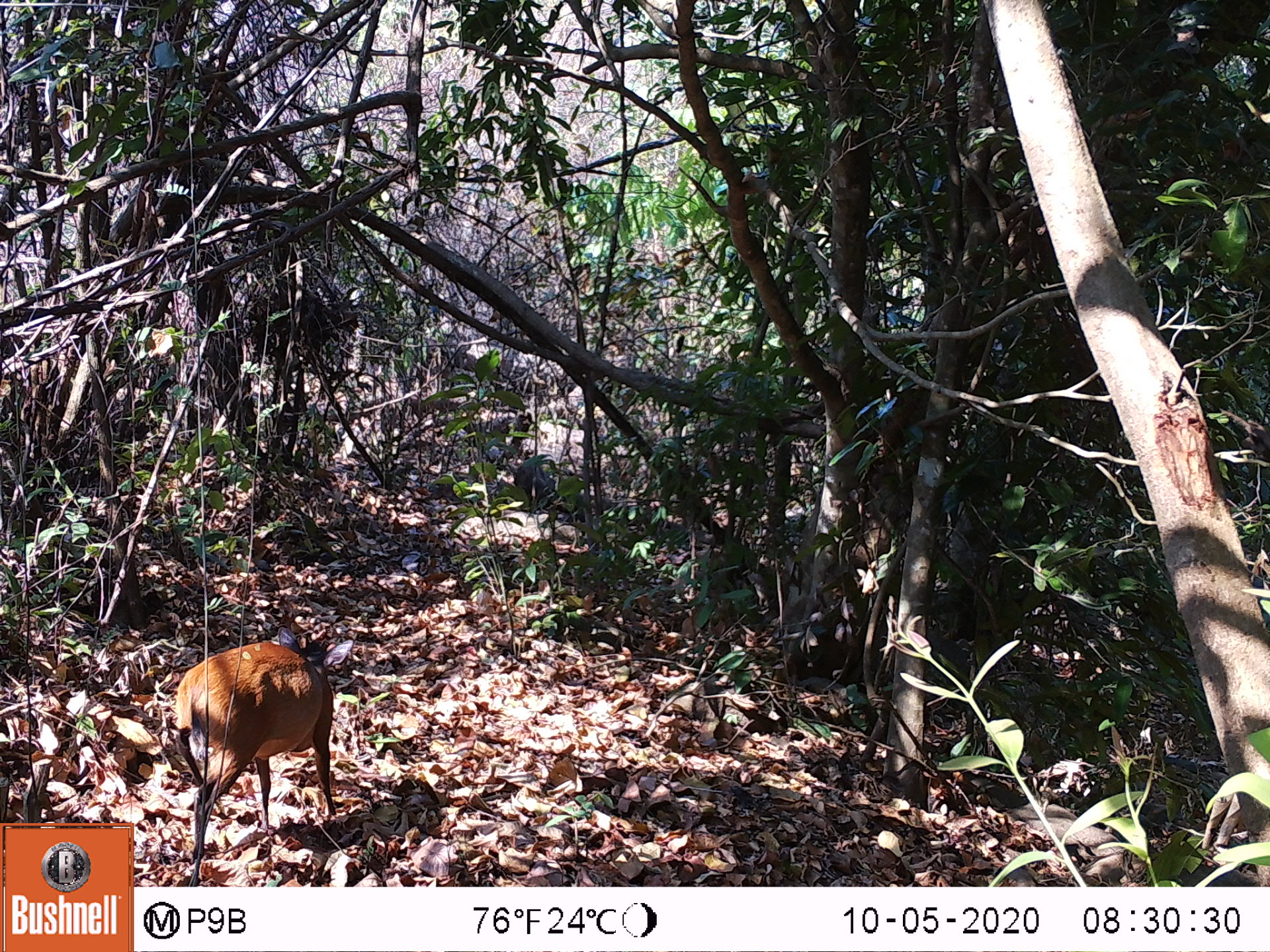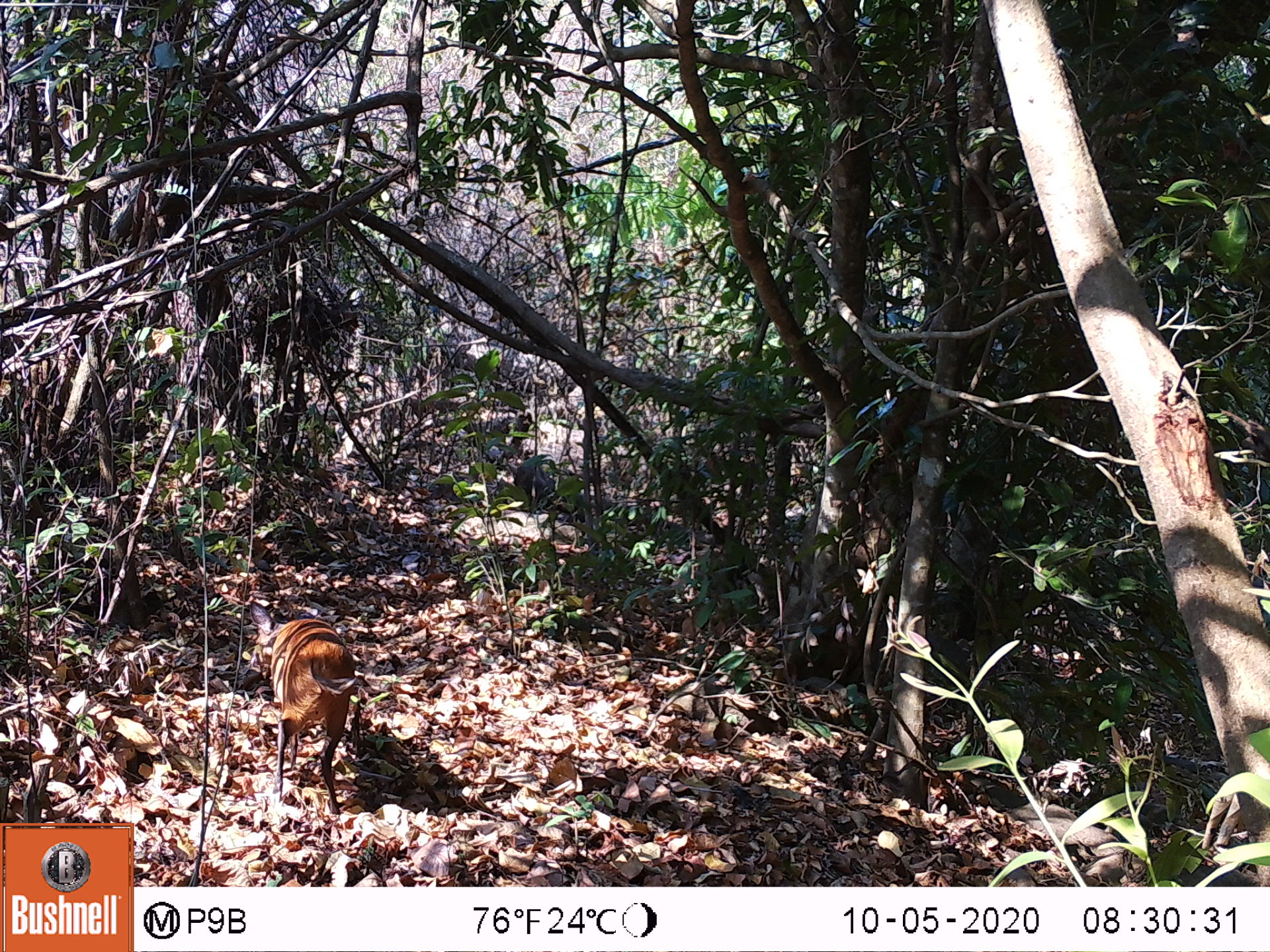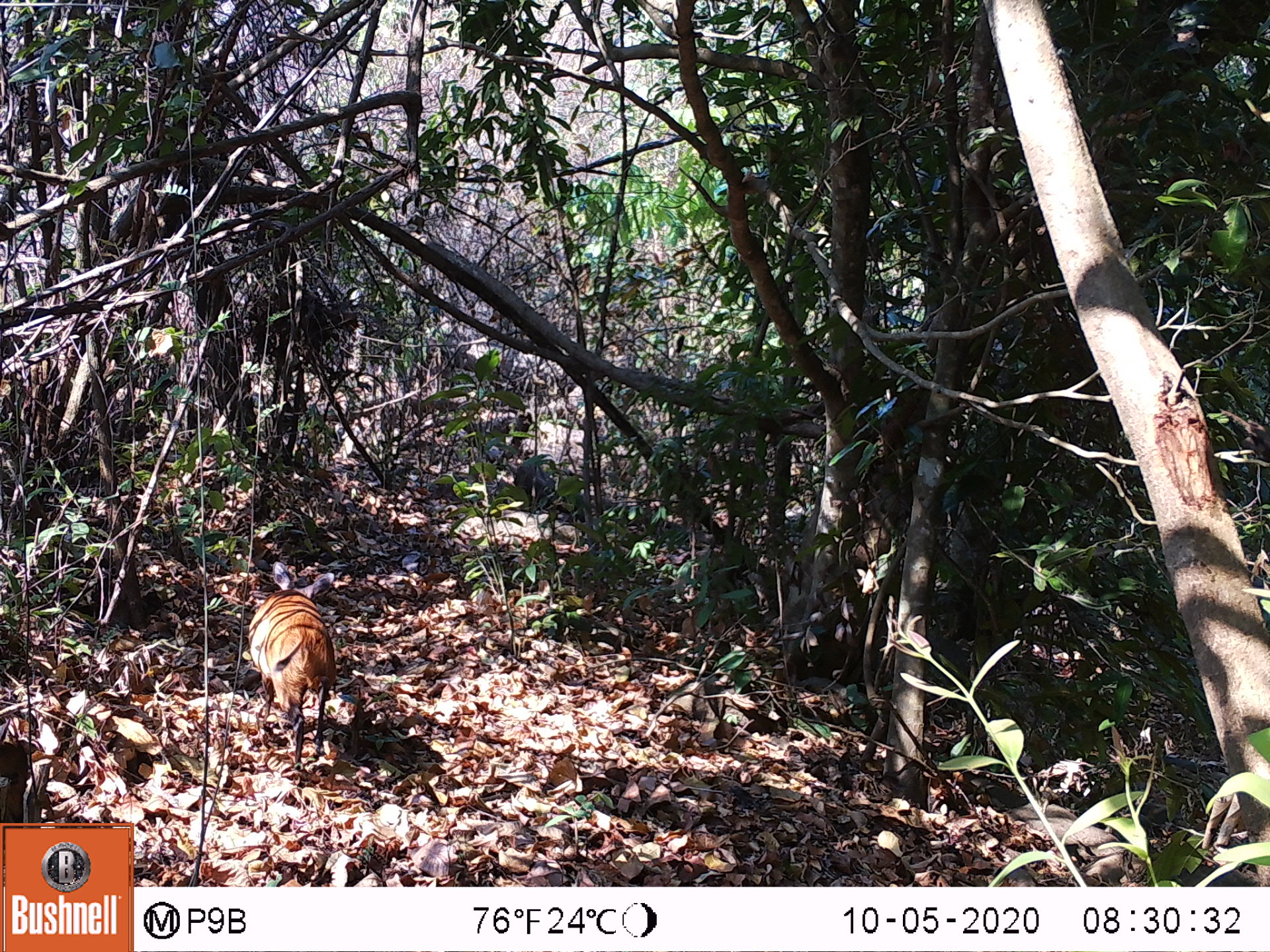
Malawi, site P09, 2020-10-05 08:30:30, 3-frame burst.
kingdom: Animalia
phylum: Chordata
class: Mammalia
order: Artiodactyla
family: Bovidae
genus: Cephalophorus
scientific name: Cephalophorus natalensis natalensis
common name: red duiker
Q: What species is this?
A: Red duiker (Cephalophorus natalensis natalensis).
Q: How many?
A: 1.